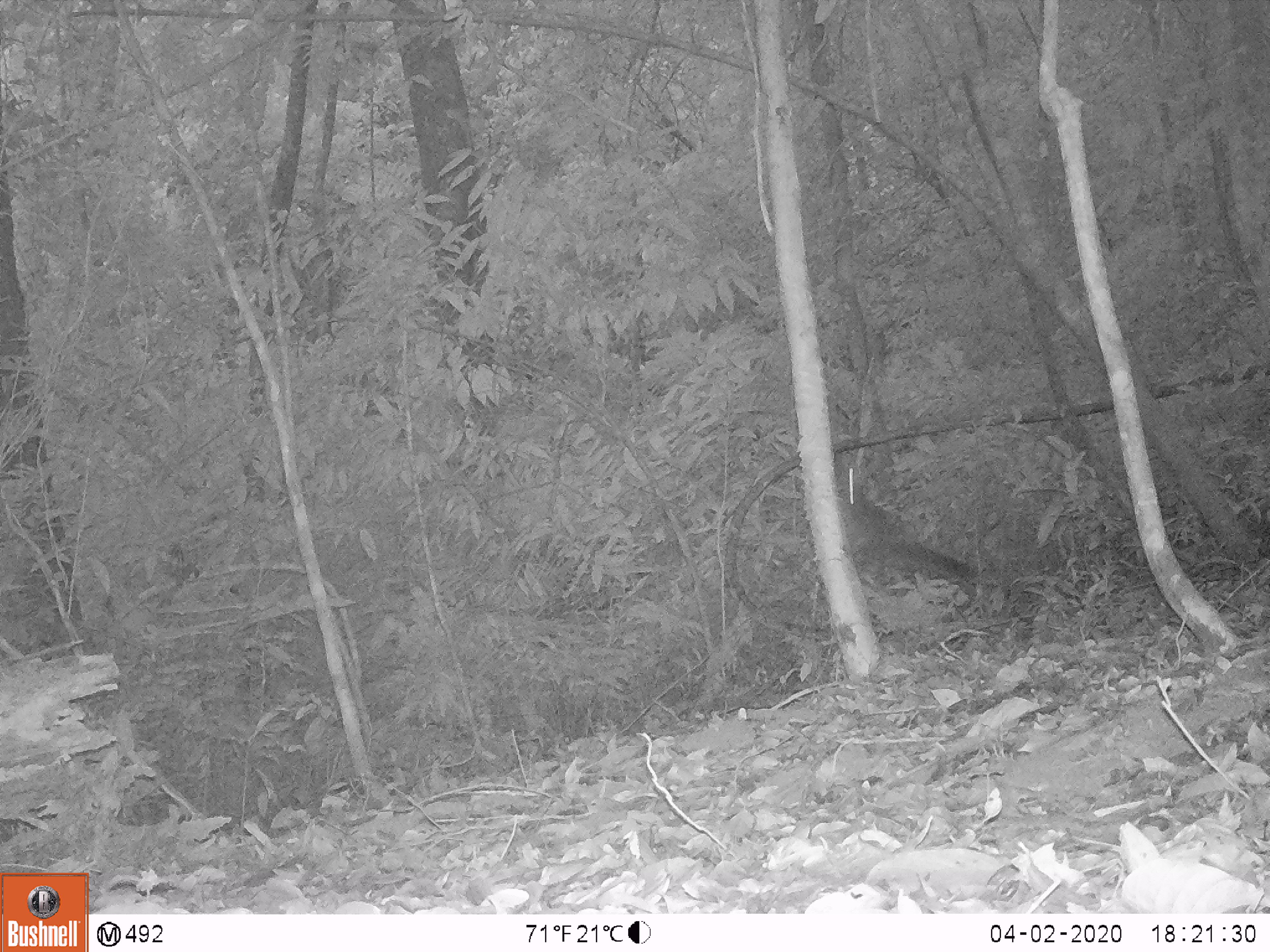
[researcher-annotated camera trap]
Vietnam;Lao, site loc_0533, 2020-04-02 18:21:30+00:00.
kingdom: Animalia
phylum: Chordata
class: Mammalia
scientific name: Mammalia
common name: mammal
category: unidentified small mammal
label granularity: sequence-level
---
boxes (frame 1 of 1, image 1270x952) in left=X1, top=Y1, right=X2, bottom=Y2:
unidentified small mammal: left=833, top=452, right=978, bottom=588